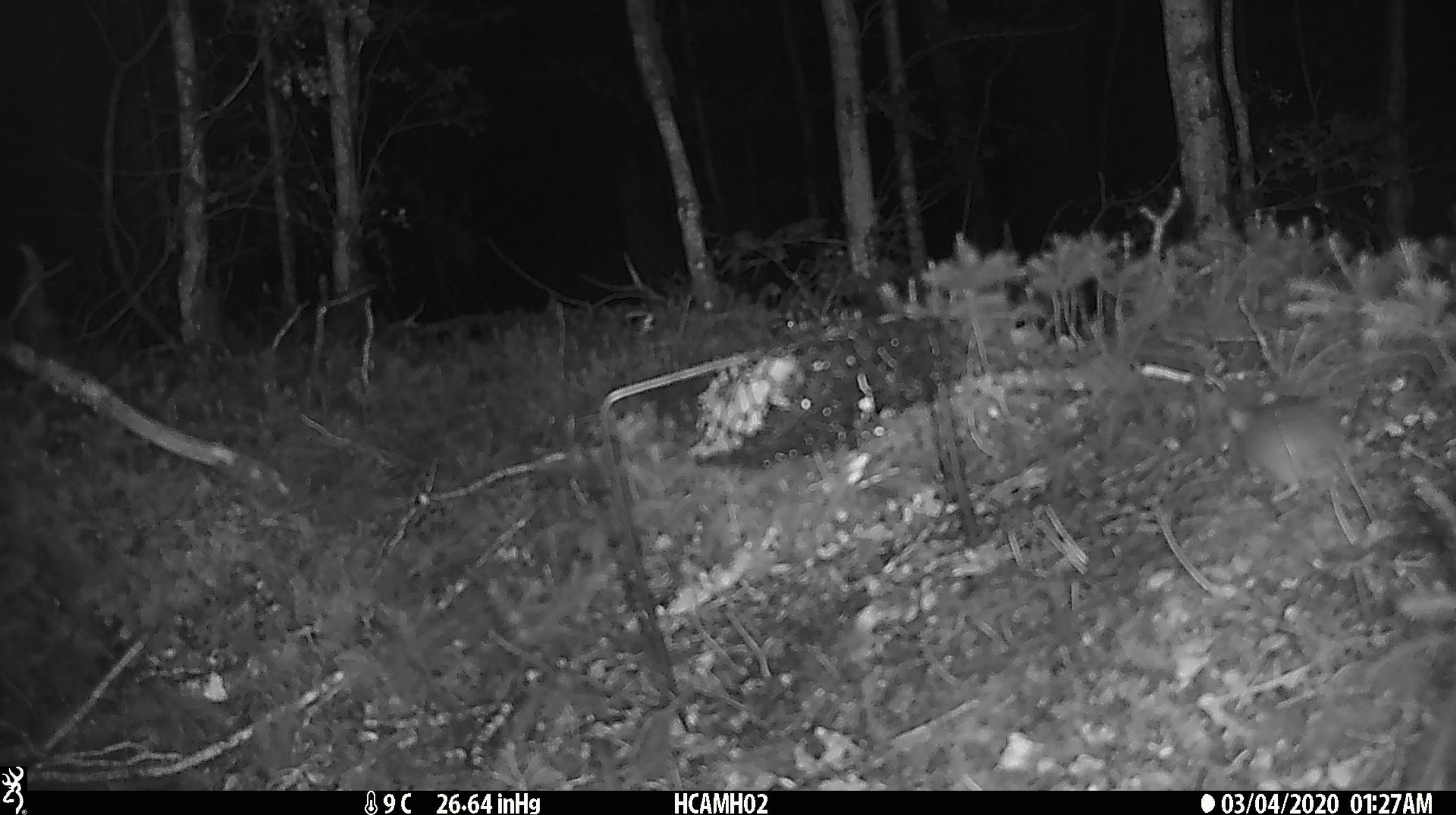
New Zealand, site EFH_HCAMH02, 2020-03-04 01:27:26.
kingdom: Animalia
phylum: Chordata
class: Mammalia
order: Rodentia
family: Muridae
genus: Mus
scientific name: Mus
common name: mouse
Mouse (Mus).